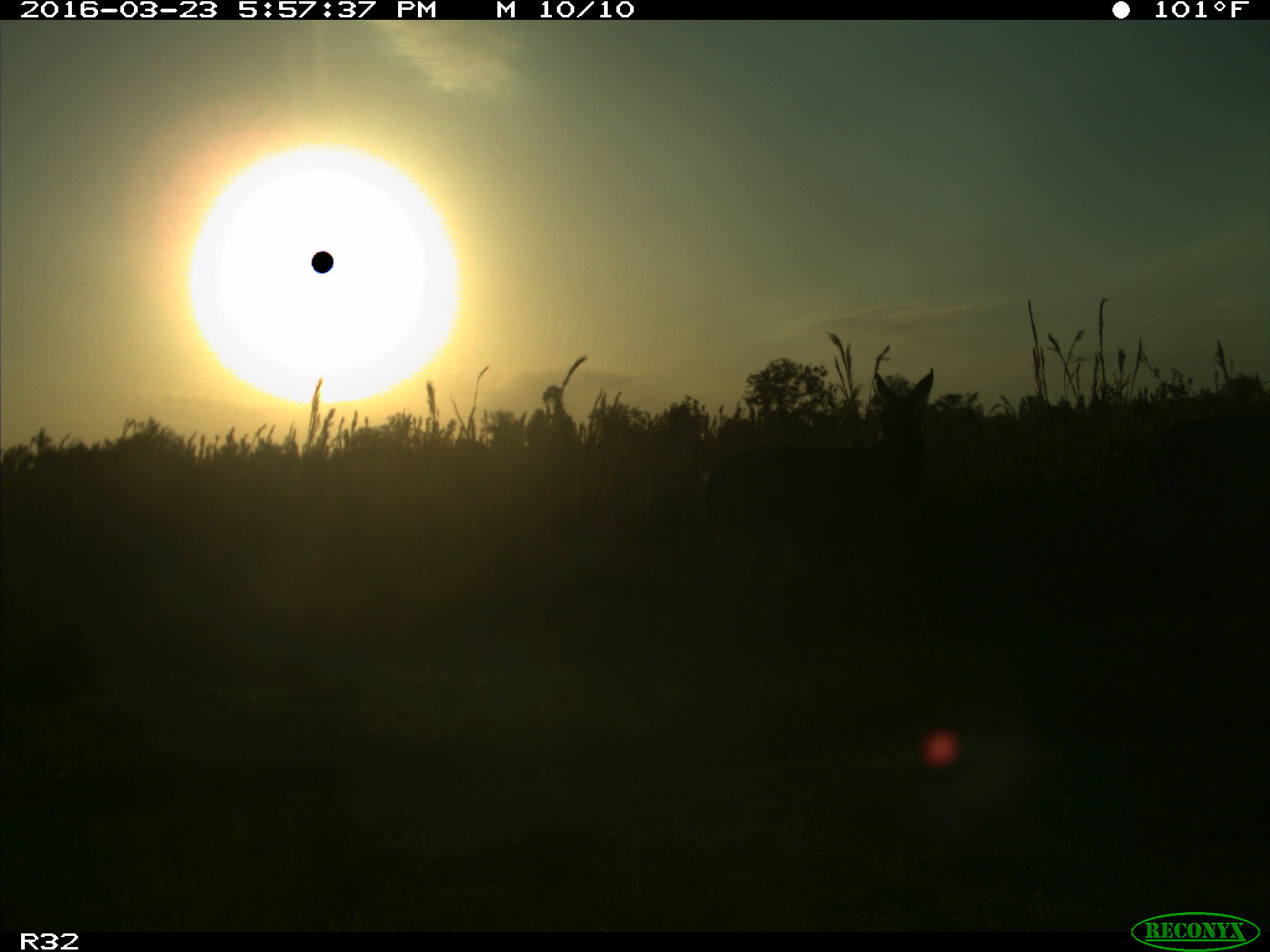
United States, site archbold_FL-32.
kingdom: Animalia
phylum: Chordata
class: Mammalia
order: Artiodactyla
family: Cervidae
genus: Odocoileus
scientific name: Odocoileus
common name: deer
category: unidentified deer